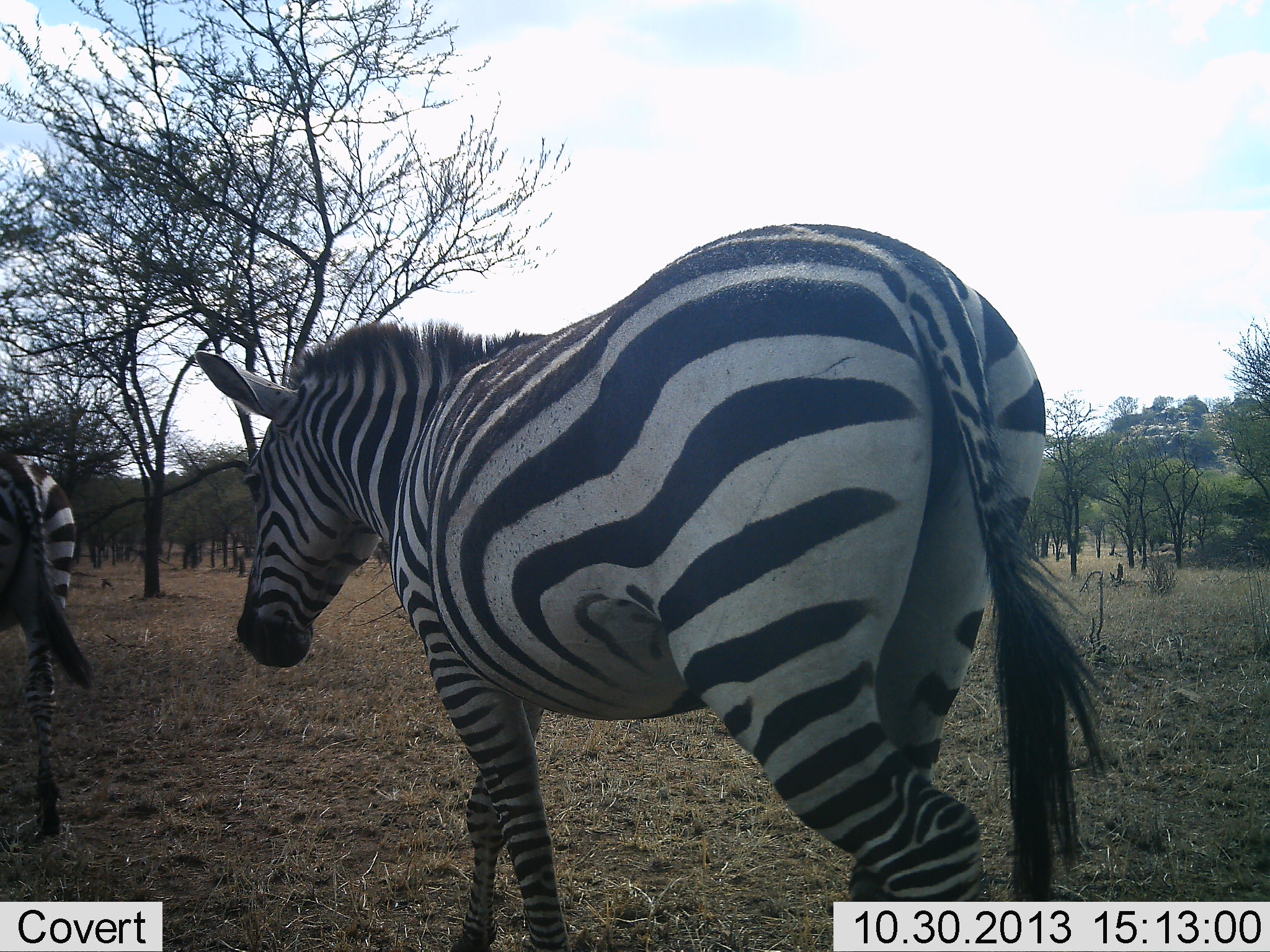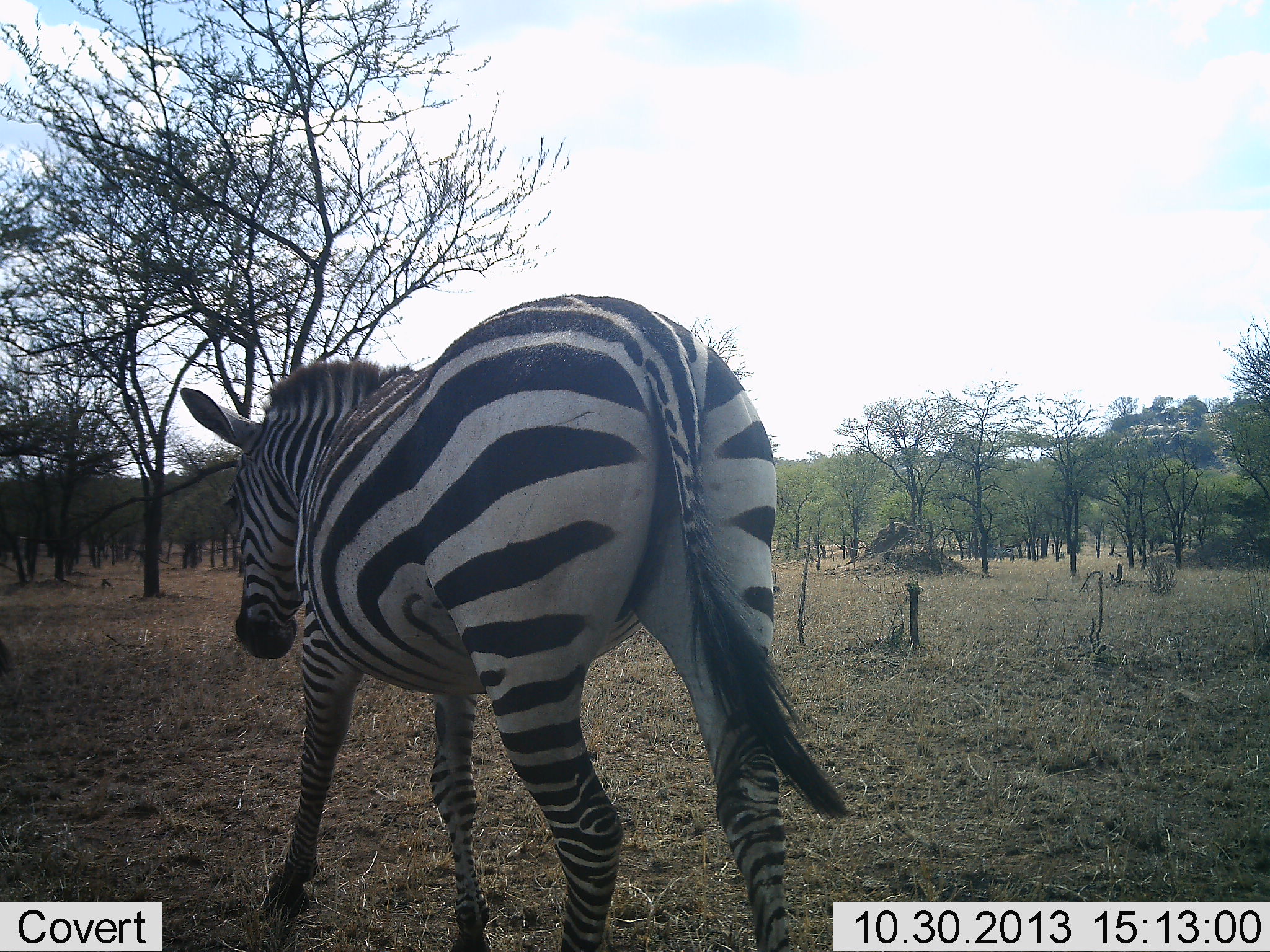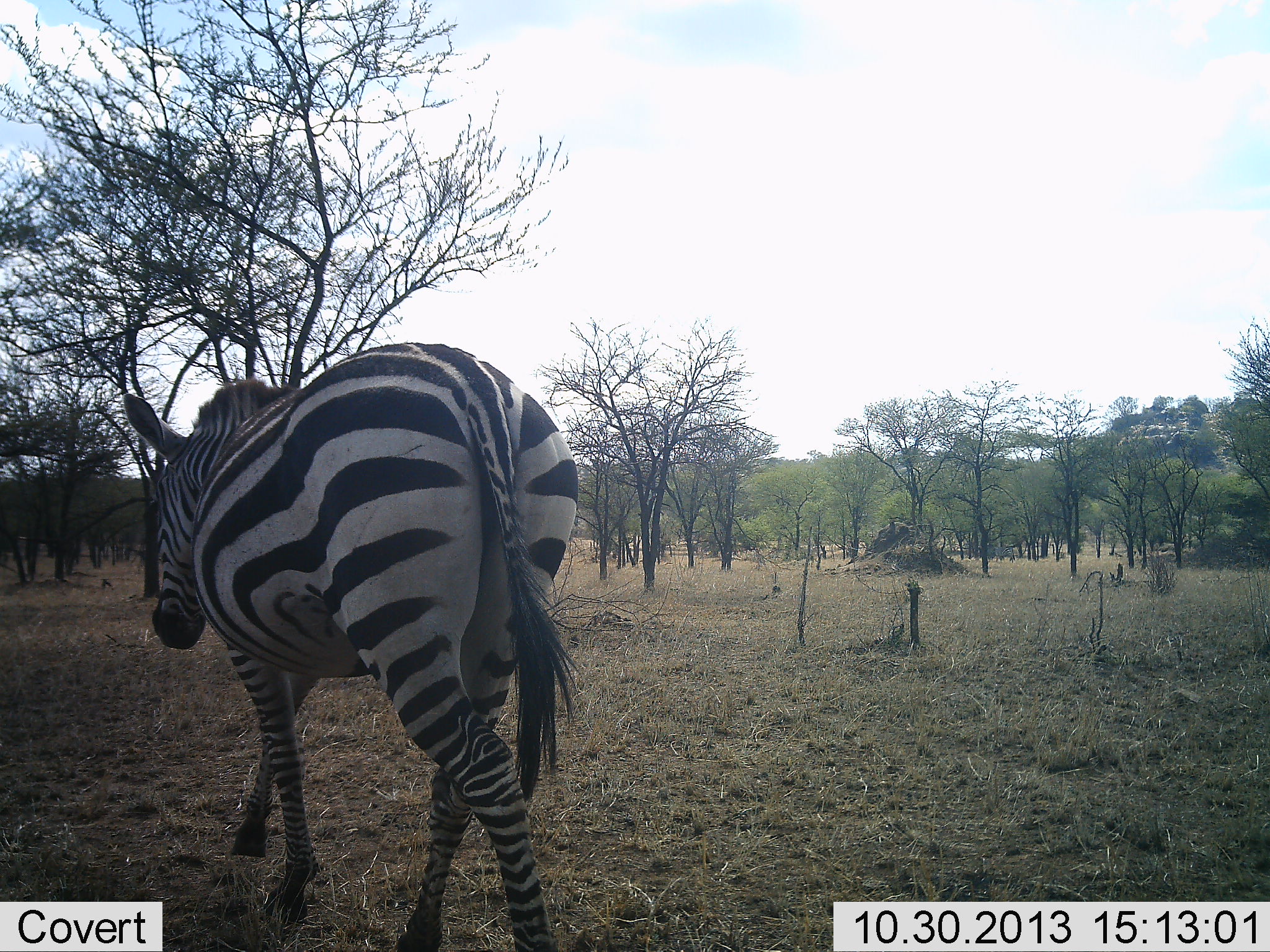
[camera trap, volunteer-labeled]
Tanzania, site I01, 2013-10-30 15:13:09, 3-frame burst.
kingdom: Animalia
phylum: Chordata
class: Mammalia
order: Perissodactyla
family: Equidae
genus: Equus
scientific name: Equus quagga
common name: plains zebra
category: zebra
Zebra (plains zebra) (Equus quagga), count 2. Behavior (volunteer vote fractions): standing 0%, resting 0%, moving 100%, interacting 0%. Young present (vote fraction): 0%. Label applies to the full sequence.